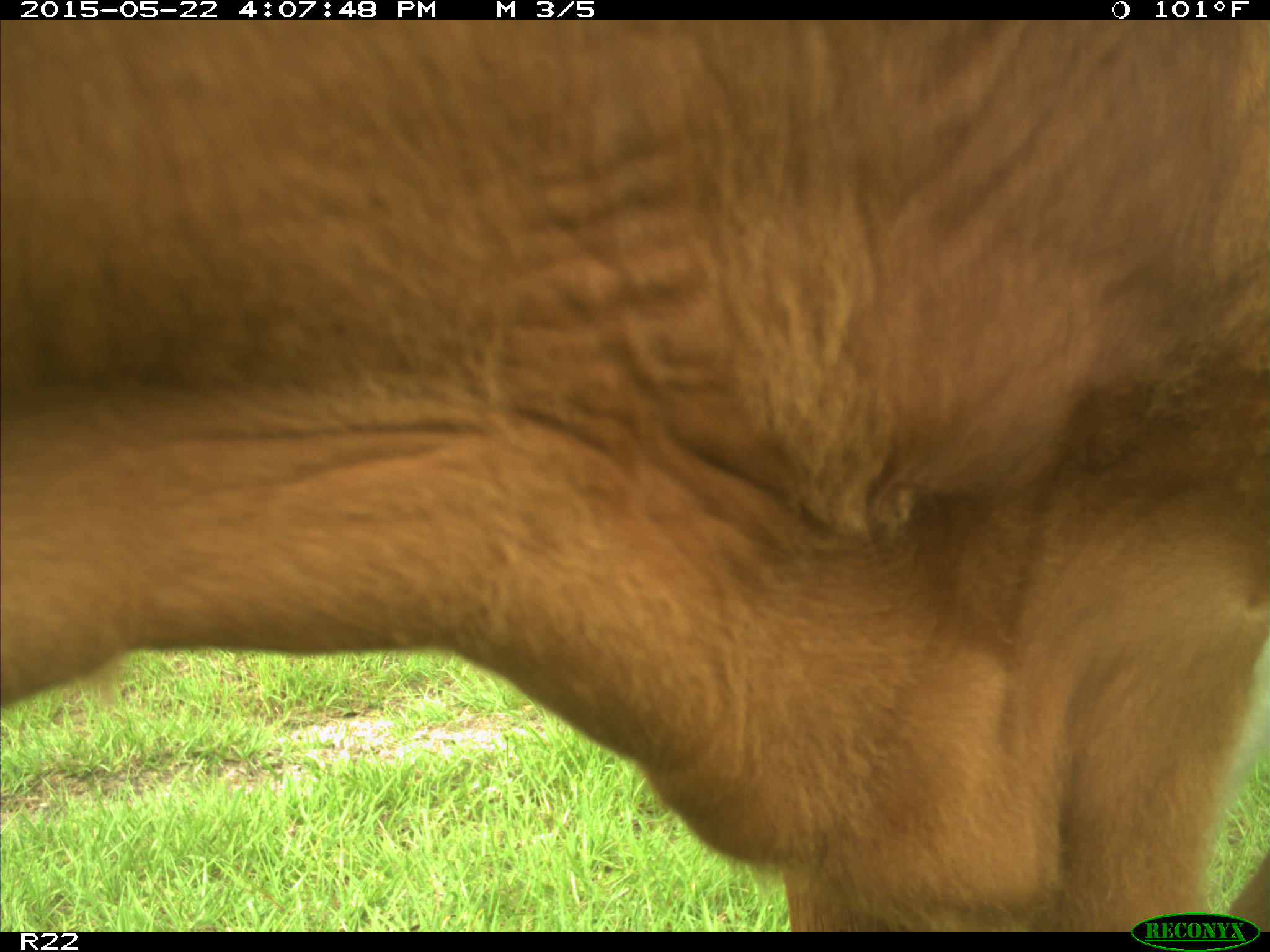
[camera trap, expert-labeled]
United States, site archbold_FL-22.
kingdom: Animalia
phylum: Chordata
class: Mammalia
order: Artiodactyla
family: Bovidae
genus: Bos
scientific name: Bos taurus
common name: domestic cow